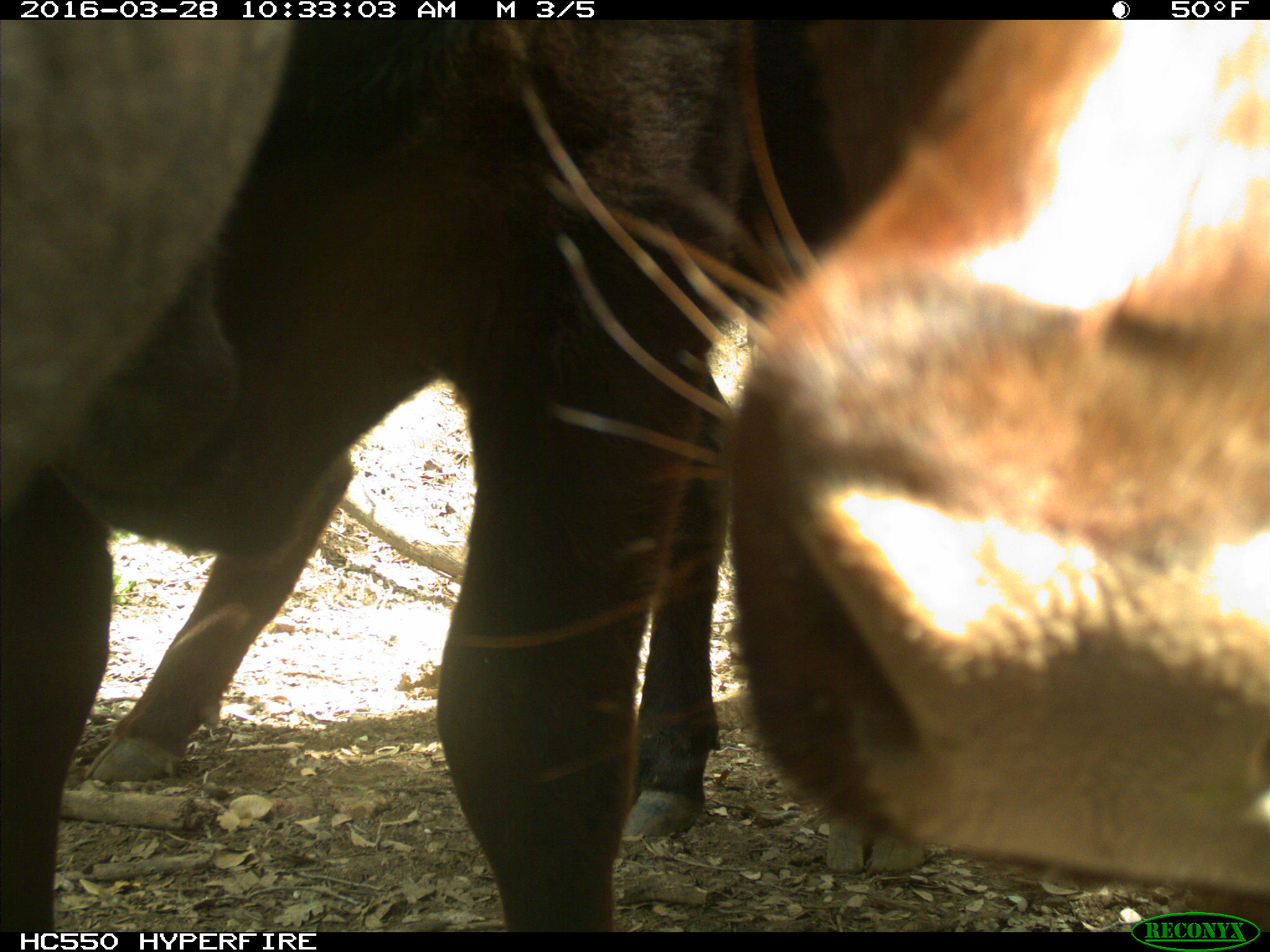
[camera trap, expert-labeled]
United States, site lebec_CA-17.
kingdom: Animalia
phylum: Chordata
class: Mammalia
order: Artiodactyla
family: Bovidae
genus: Bos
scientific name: Bos taurus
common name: domestic cow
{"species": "Bos taurus (domestic cow)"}